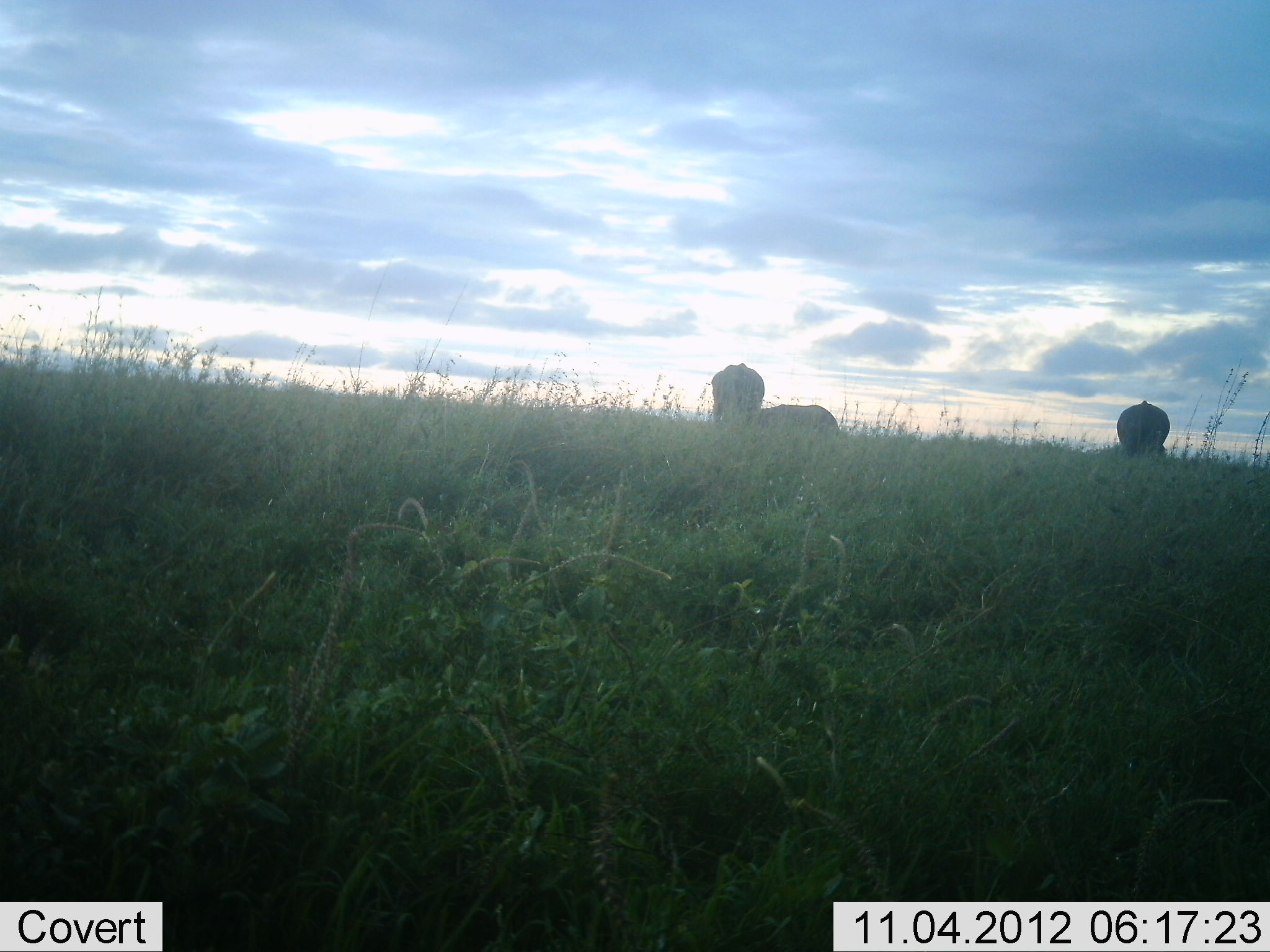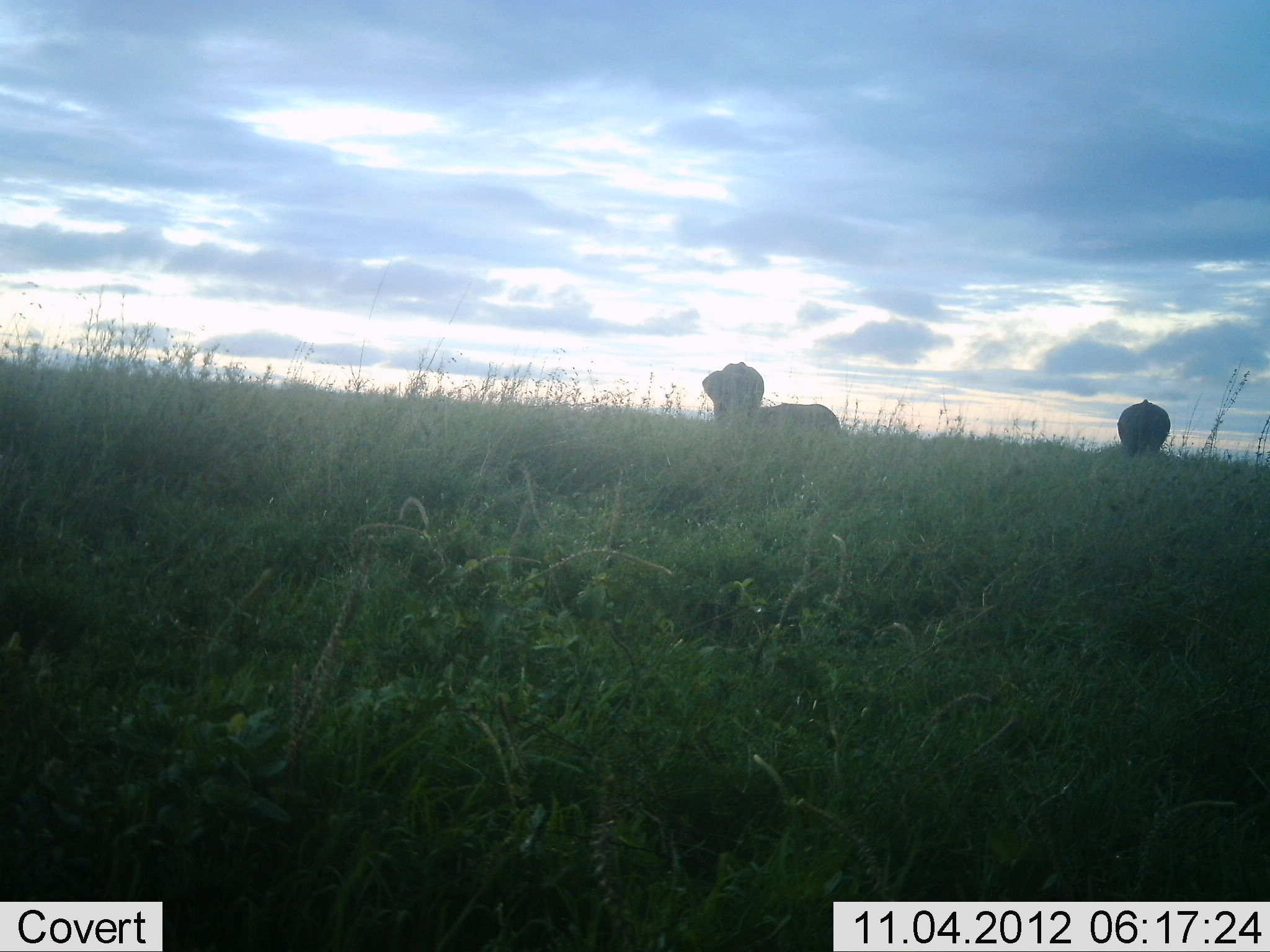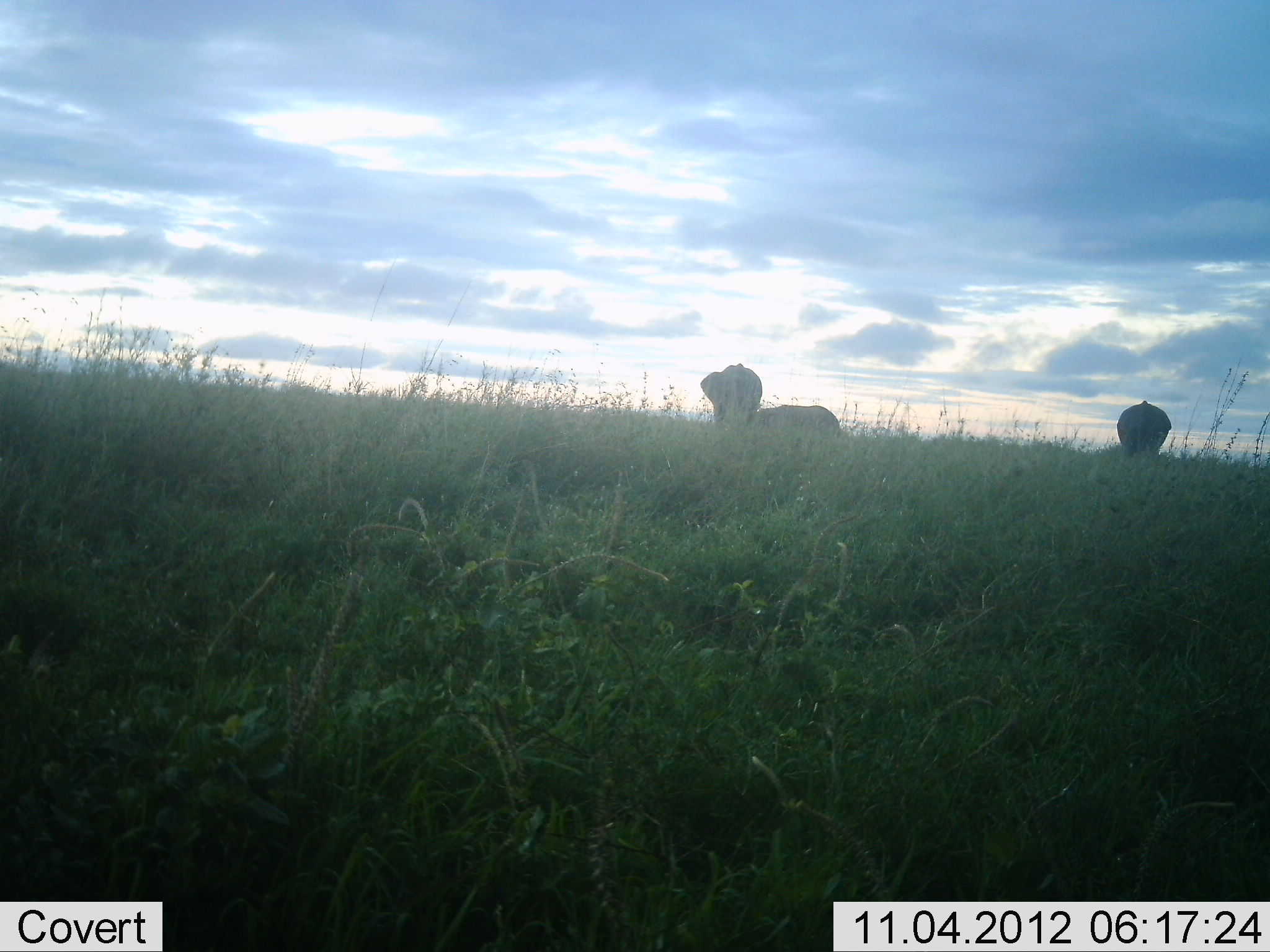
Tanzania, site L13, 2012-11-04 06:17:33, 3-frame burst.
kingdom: Animalia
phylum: Chordata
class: Mammalia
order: Proboscidea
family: Elephantidae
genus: Loxodonta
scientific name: Loxodonta africana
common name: african bush elephant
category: elephant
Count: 3.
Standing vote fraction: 50%.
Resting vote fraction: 20%.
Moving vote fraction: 10%.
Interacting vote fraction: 0%.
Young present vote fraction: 0%.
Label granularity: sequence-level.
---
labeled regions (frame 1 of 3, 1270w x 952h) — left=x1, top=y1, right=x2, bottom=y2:
animal: left=711, top=363, right=766, bottom=438; left=1102, top=400, right=1170, bottom=456; left=755, top=403, right=841, bottom=438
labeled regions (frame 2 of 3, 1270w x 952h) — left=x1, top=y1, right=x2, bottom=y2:
animal: left=702, top=362, right=765, bottom=440; left=1116, top=398, right=1171, bottom=458; left=756, top=401, right=845, bottom=436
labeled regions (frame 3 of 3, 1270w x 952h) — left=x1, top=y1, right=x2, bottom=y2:
animal: left=700, top=363, right=765, bottom=442; left=756, top=401, right=847, bottom=441; left=1116, top=400, right=1172, bottom=460